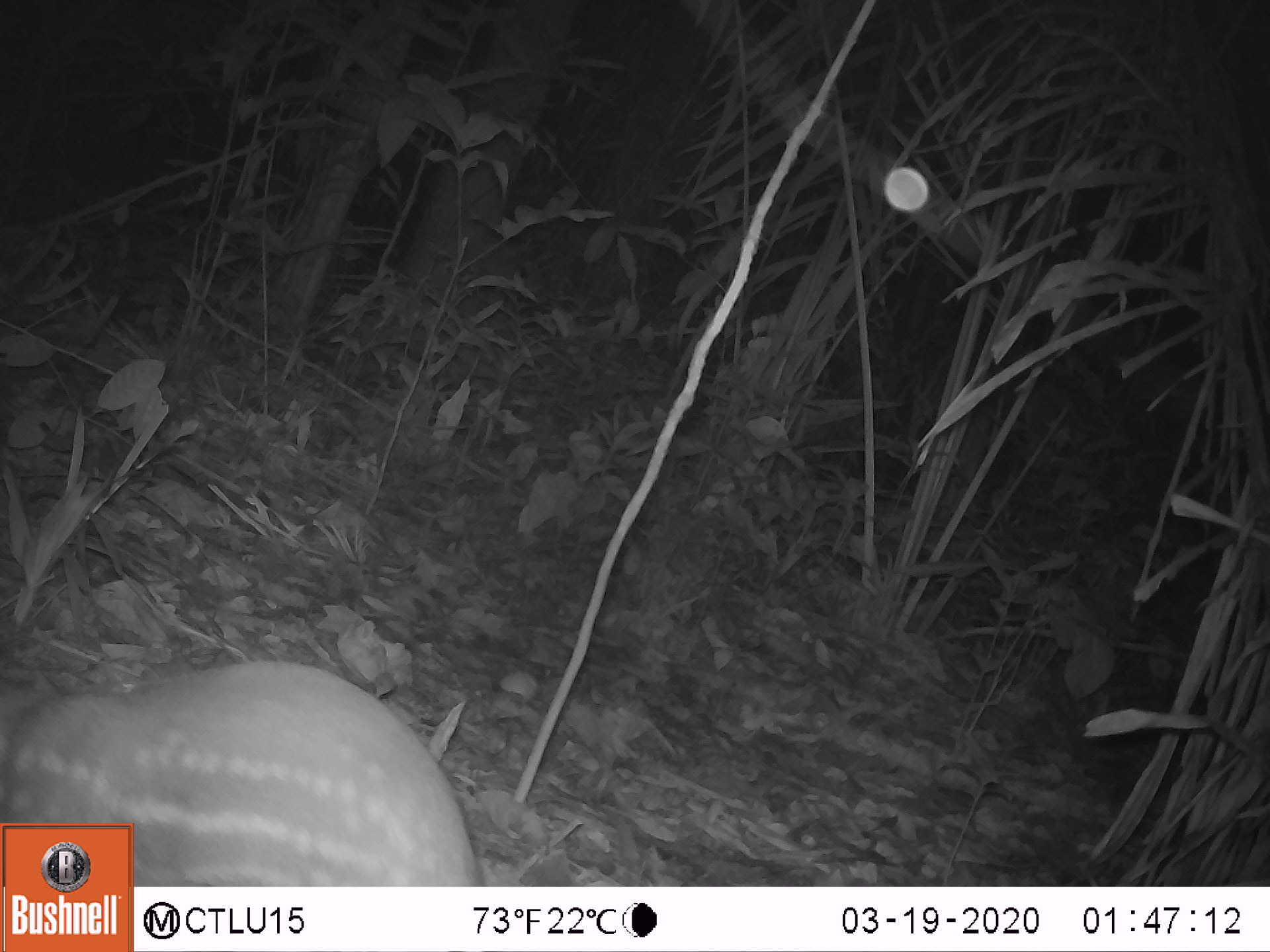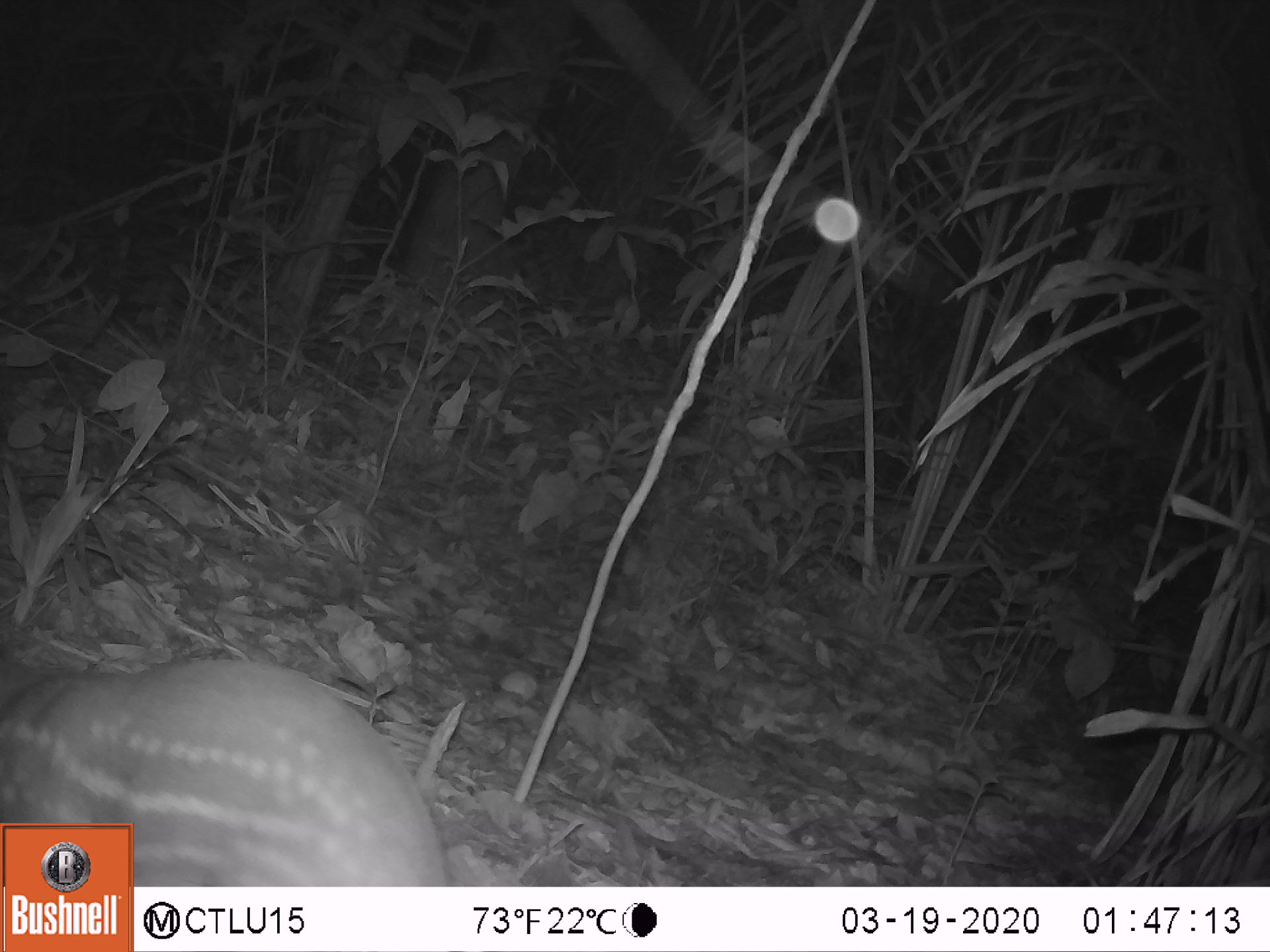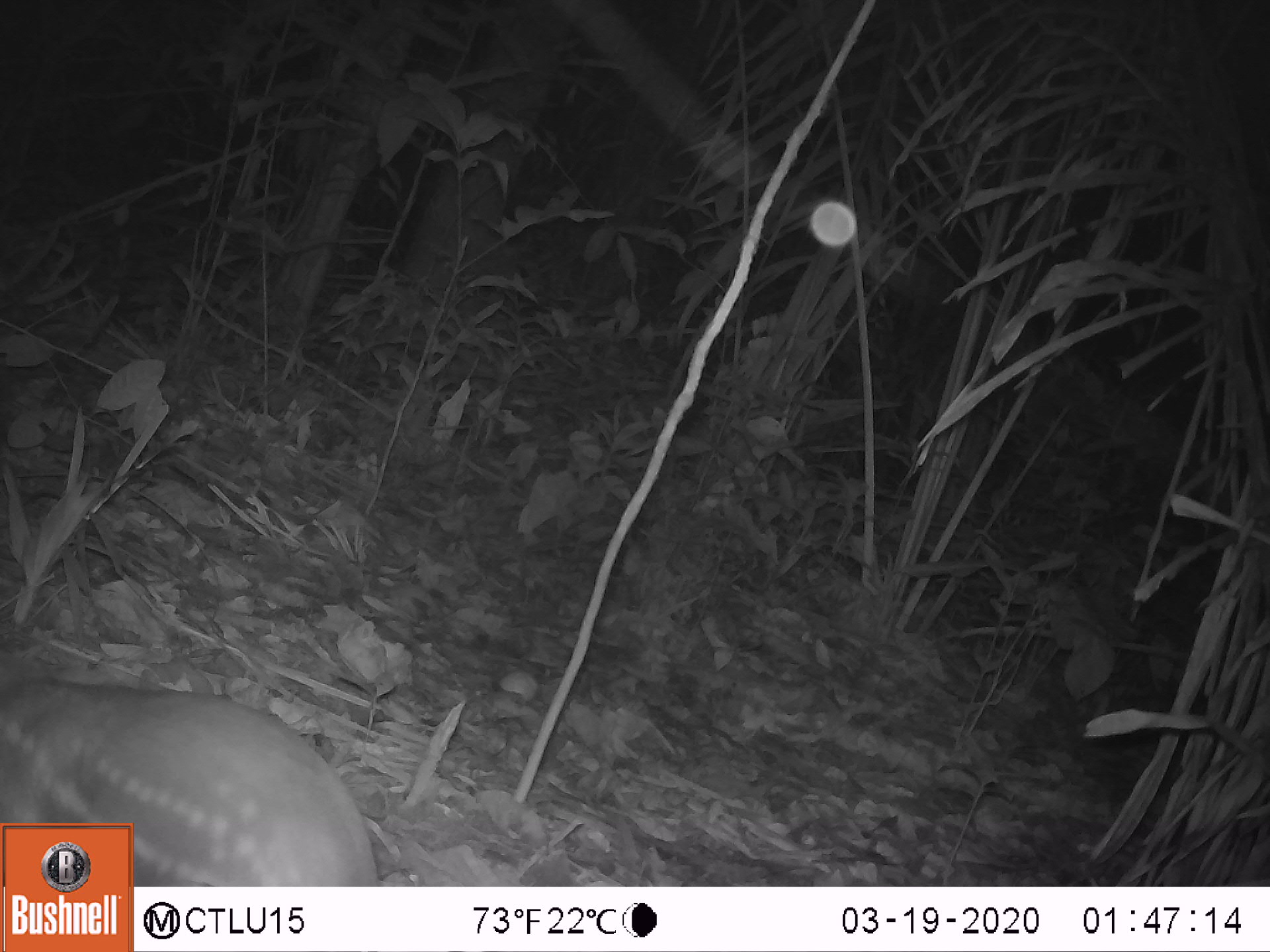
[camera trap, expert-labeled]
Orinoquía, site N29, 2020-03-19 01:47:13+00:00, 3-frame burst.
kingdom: Animalia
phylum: Chordata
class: Mammalia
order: Rodentia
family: Cuniculidae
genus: Cuniculus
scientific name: Cuniculus paca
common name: spotted paca